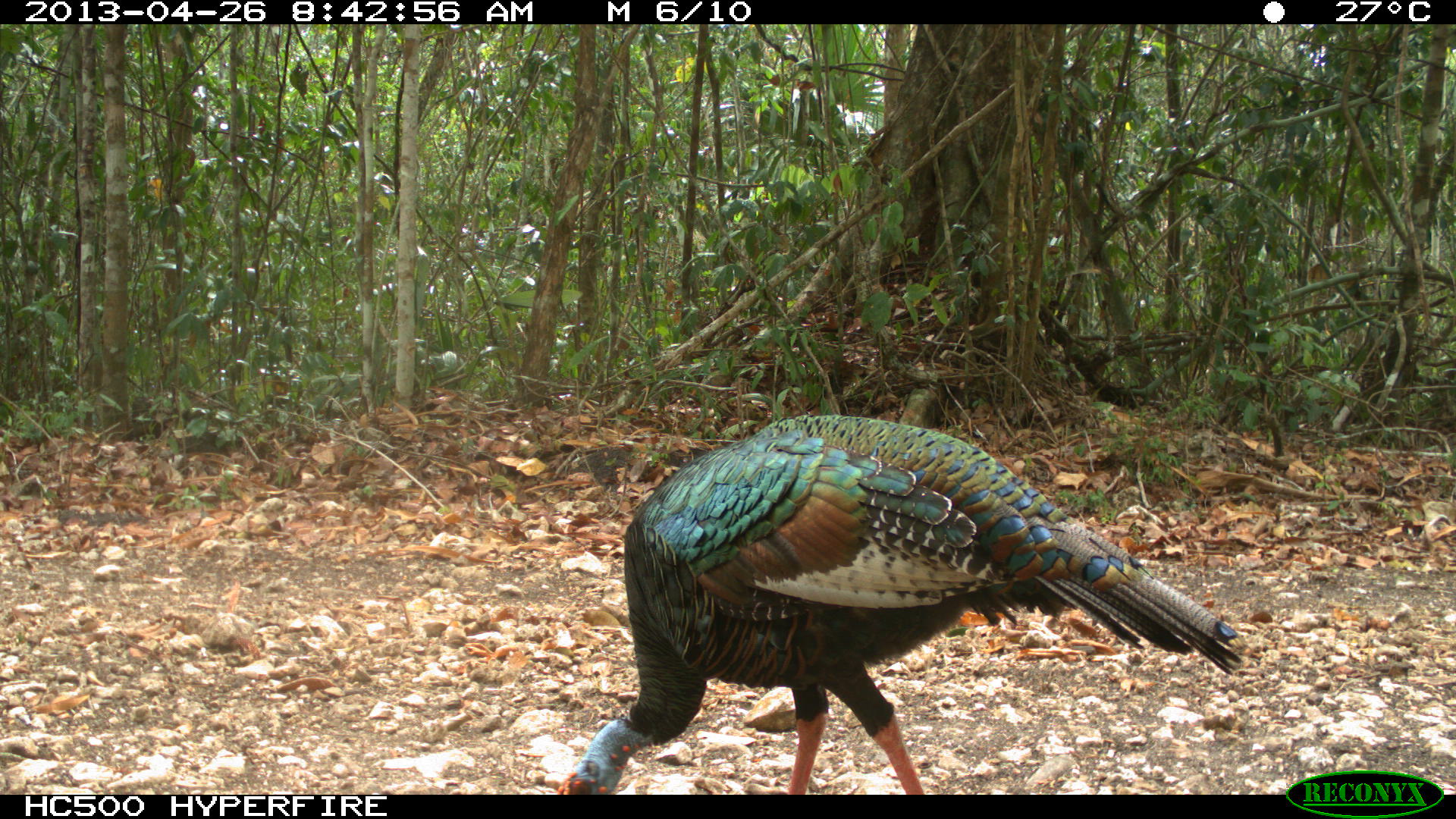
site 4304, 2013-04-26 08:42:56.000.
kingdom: Animalia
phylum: Chordata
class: Aves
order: Galliformes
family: Phasianidae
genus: Meleagris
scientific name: Meleagris ocellata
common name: ocellated turkey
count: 2